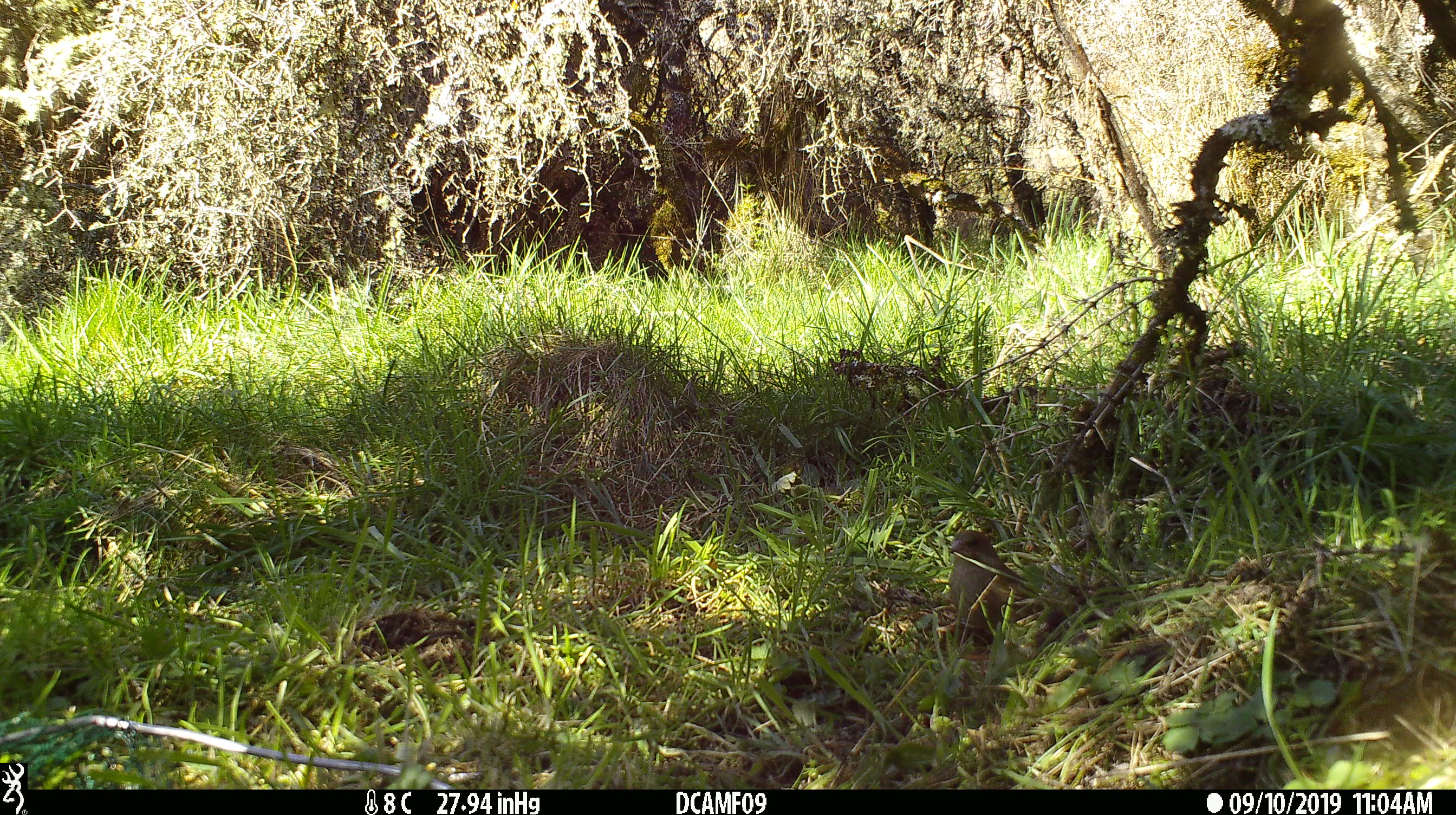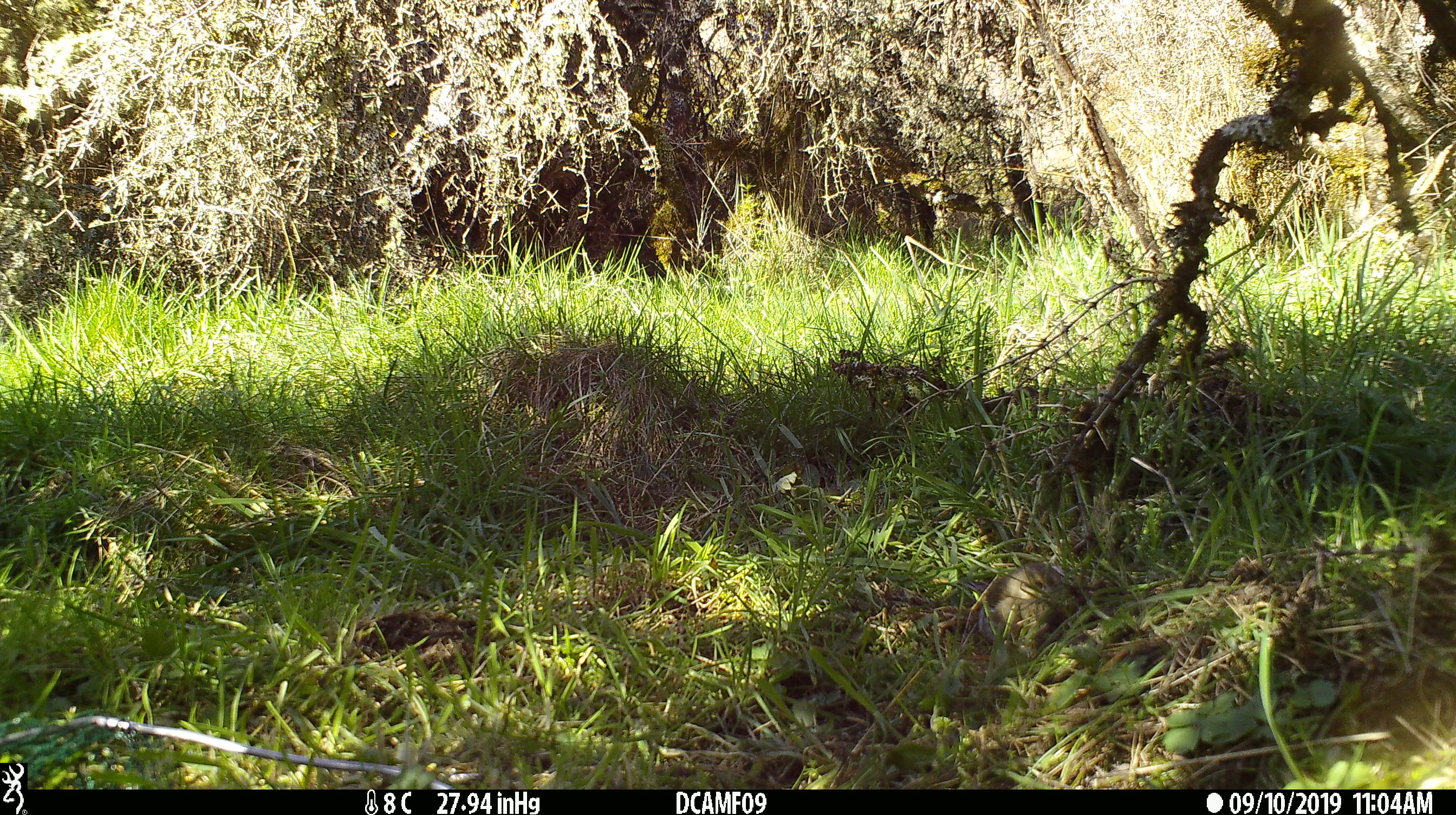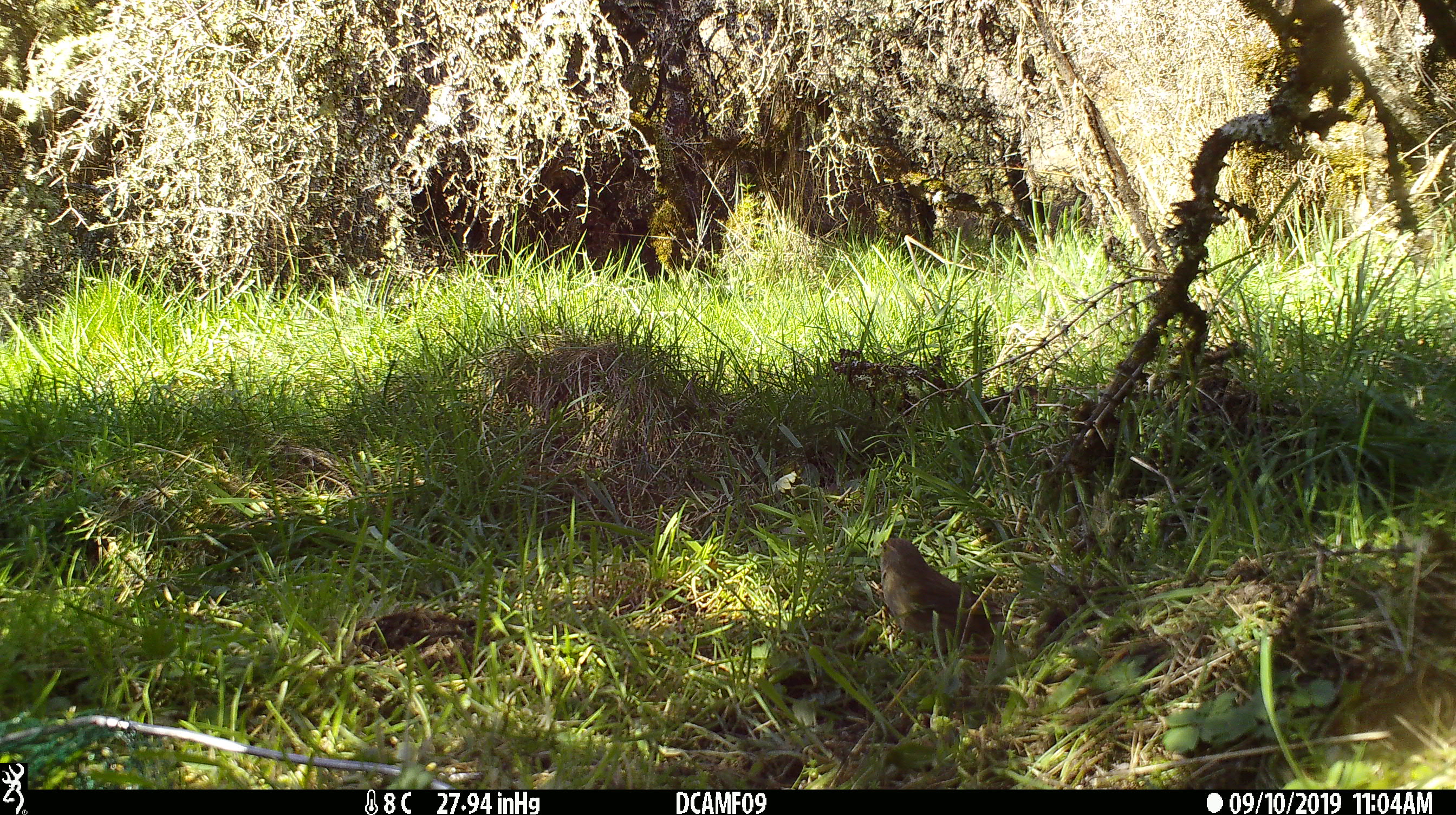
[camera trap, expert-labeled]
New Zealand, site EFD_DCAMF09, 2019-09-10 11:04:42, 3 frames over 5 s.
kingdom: Animalia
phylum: Chordata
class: Aves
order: Passeriformes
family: Fringillidae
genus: Fringilla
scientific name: Fringilla coelebs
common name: common chaffinch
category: chaffinch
Chaffinch (common chaffinch) (Fringilla coelebs).